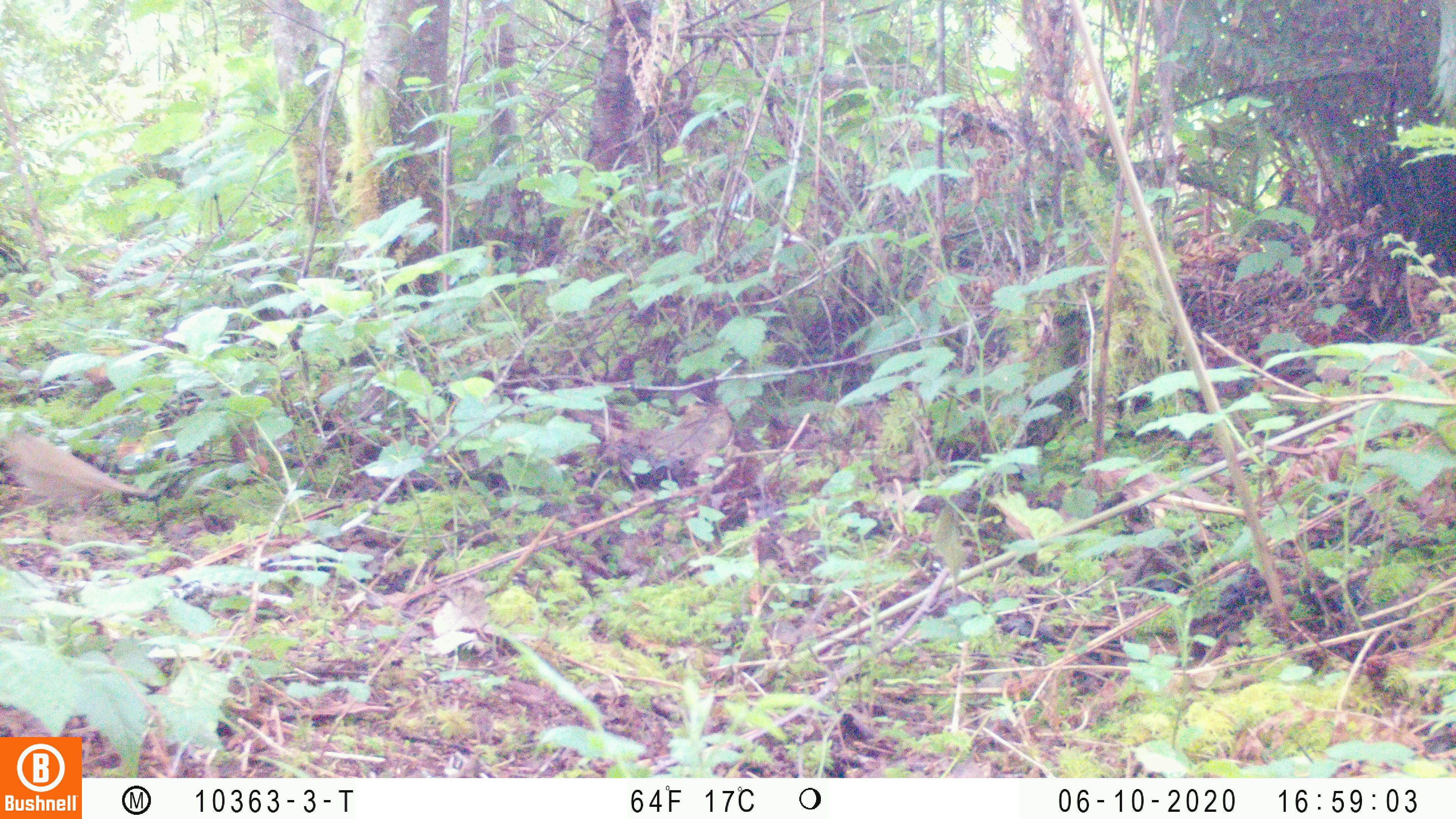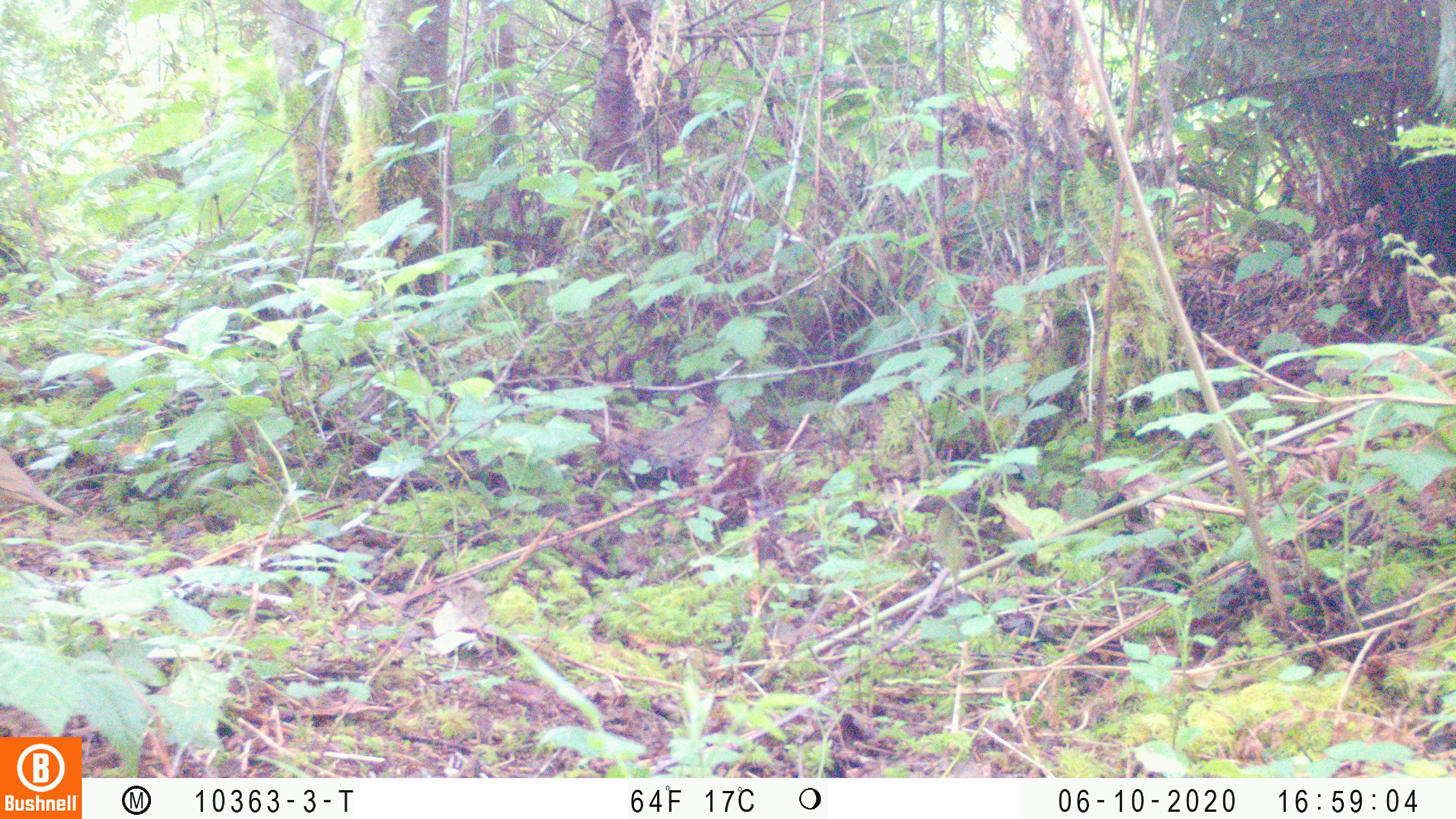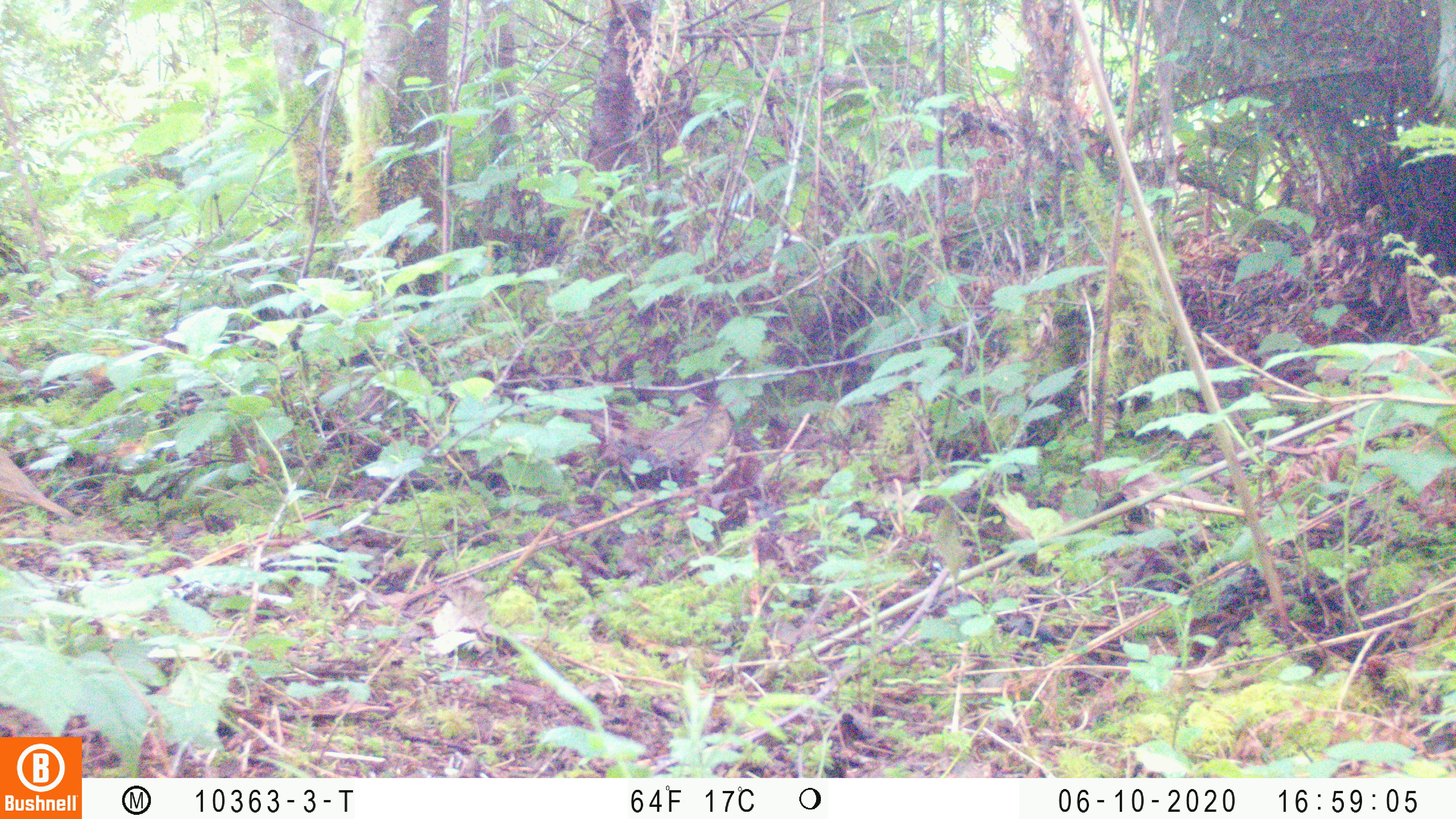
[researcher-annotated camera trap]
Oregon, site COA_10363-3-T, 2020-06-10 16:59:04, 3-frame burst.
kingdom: Animalia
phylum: Chordata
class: Aves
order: Passeriformes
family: Turdidae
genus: Catharus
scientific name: Catharus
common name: brown thrushes and nightingale-thrushes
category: catharus species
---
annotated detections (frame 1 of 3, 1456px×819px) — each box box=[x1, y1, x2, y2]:
catharus species: box=[10, 435, 155, 509]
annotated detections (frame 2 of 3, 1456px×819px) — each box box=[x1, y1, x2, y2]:
catharus species: box=[1, 451, 80, 521]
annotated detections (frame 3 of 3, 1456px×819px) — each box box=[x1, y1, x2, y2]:
catharus species: box=[0, 452, 79, 521]